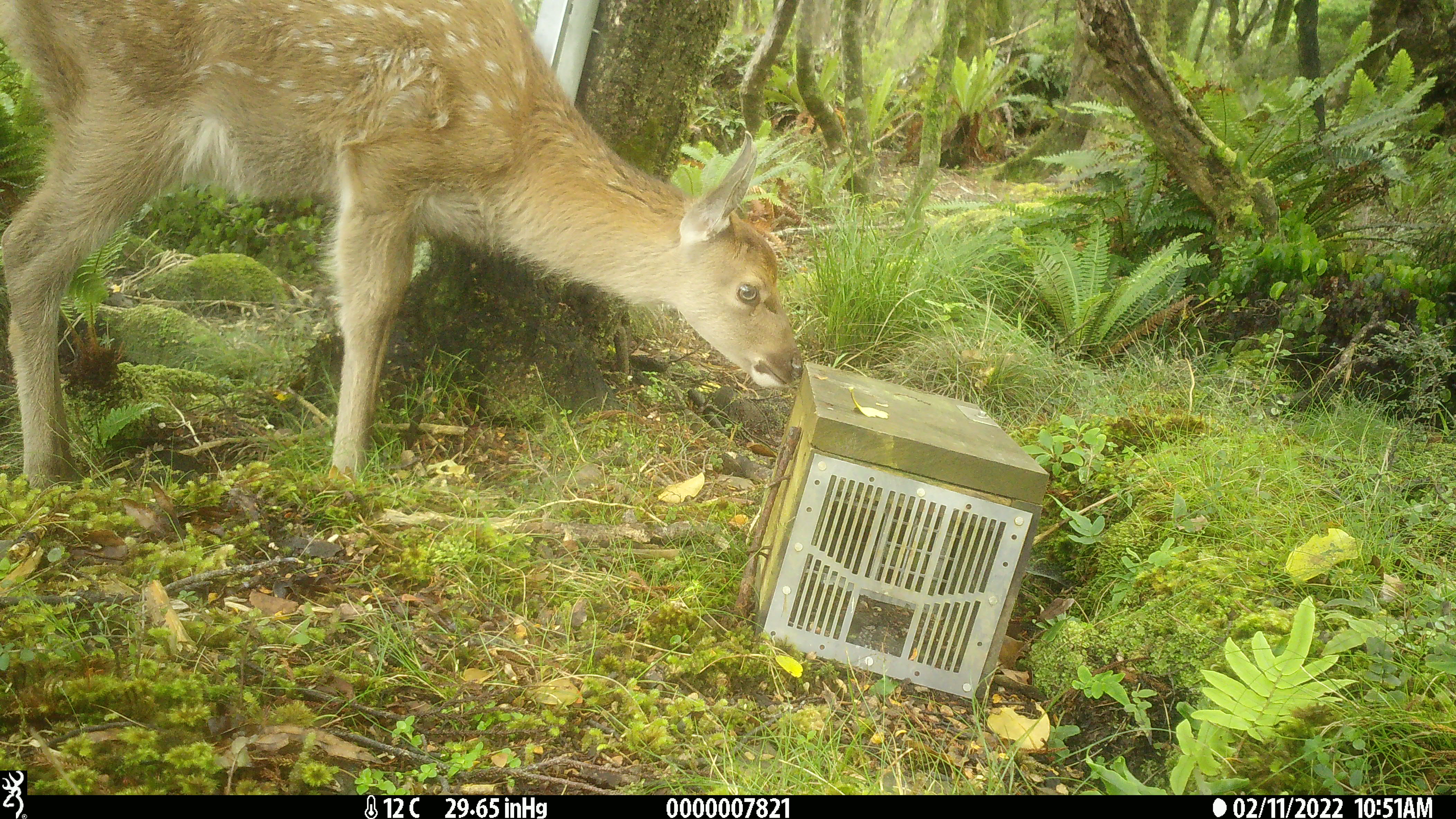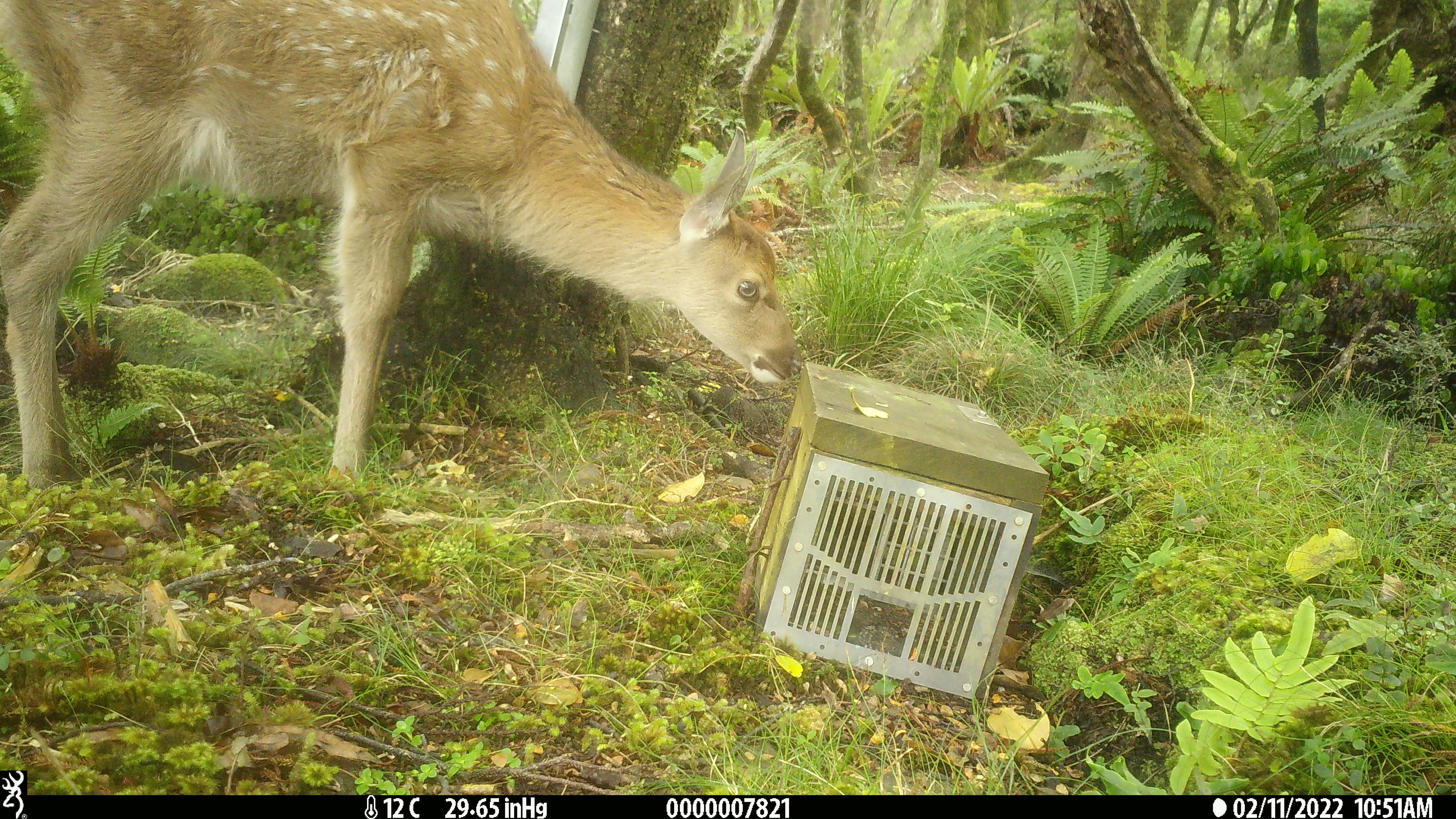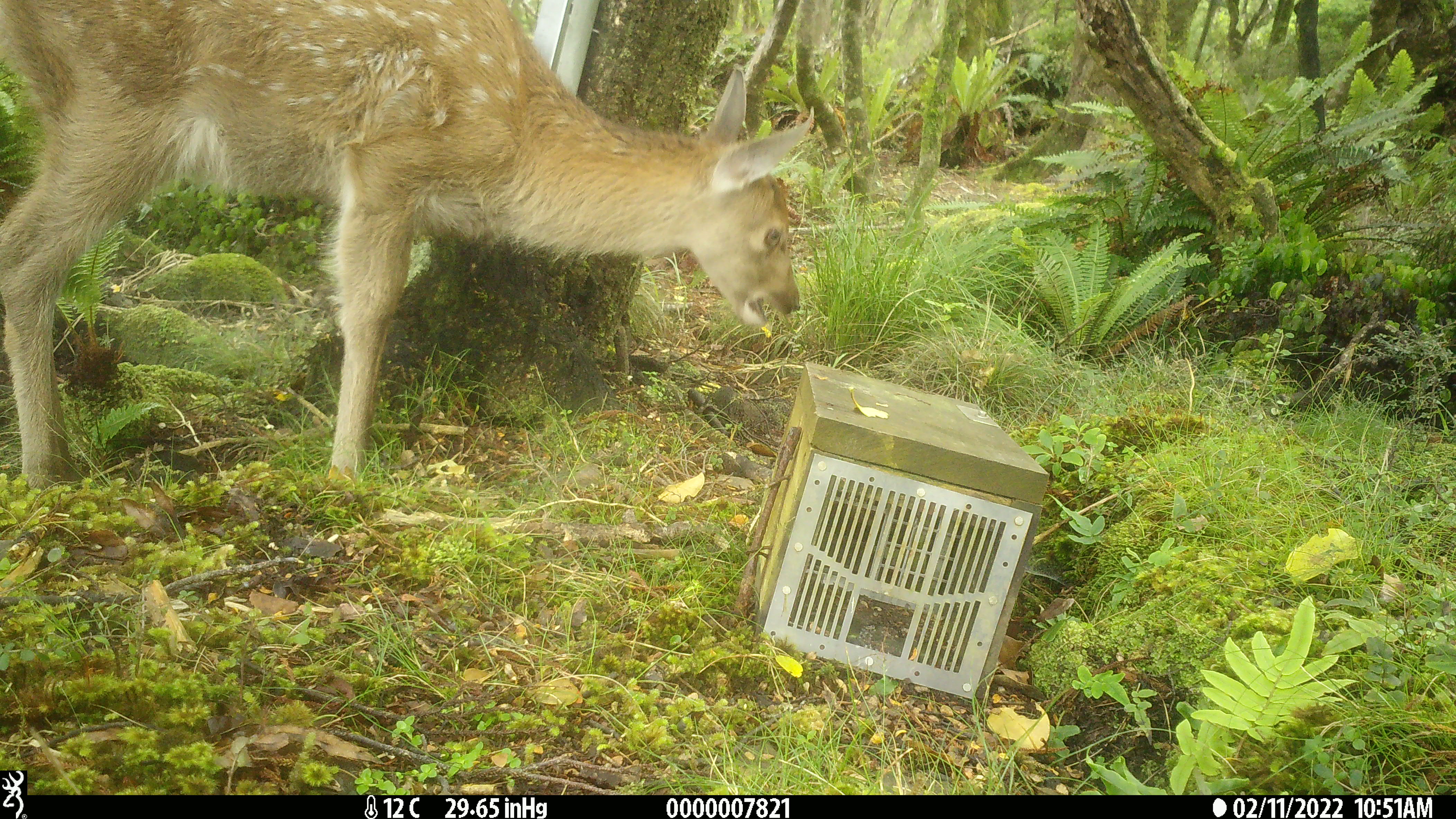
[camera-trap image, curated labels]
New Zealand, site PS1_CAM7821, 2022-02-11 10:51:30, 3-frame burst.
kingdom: Animalia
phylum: Chordata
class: Mammalia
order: Artiodactyla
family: Cervidae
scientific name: Cervidae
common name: deer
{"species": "deer (Cervidae)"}